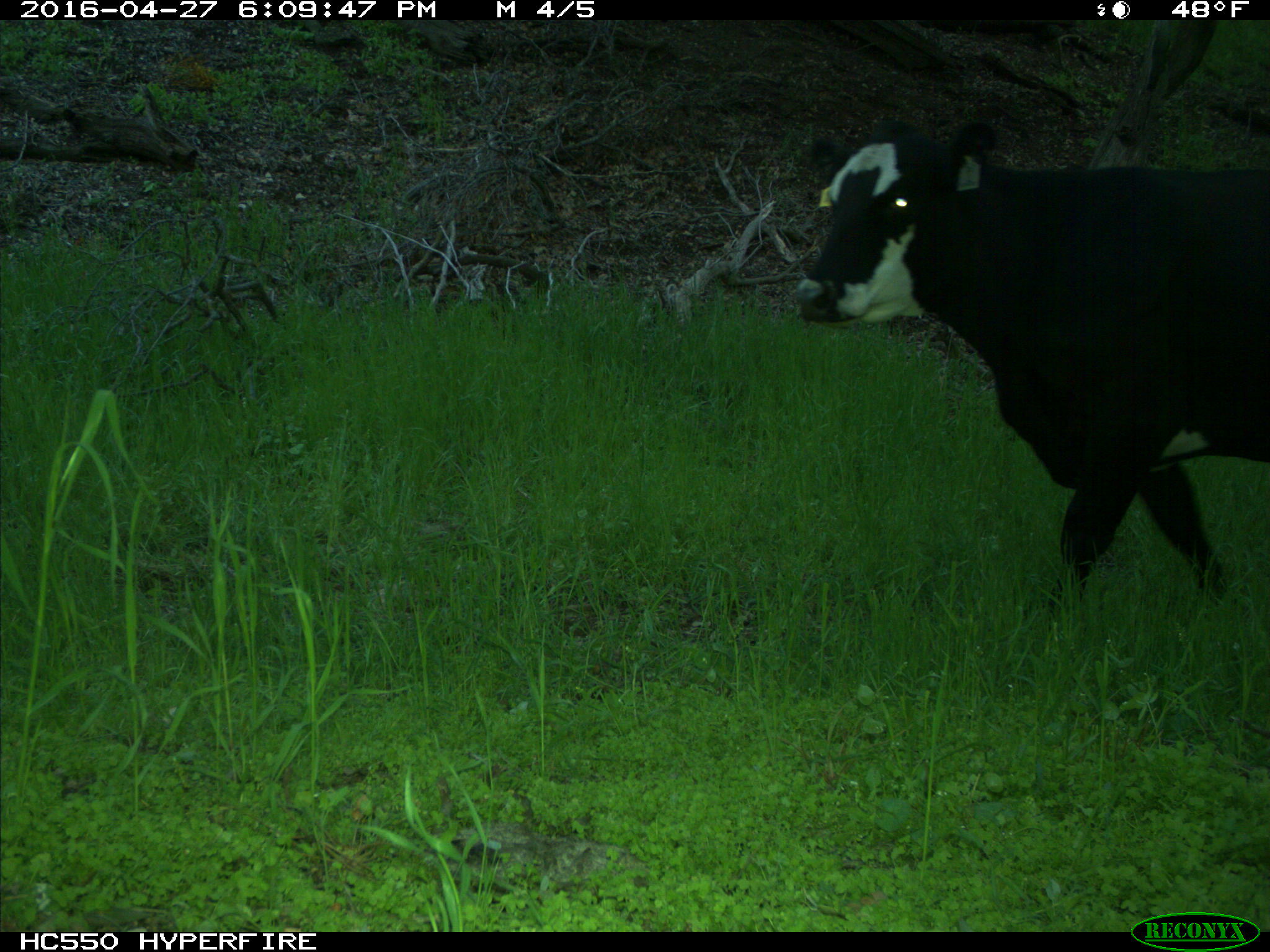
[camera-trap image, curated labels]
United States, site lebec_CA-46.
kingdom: Animalia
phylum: Chordata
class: Mammalia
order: Artiodactyla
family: Bovidae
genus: Bos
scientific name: Bos taurus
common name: domestic cow